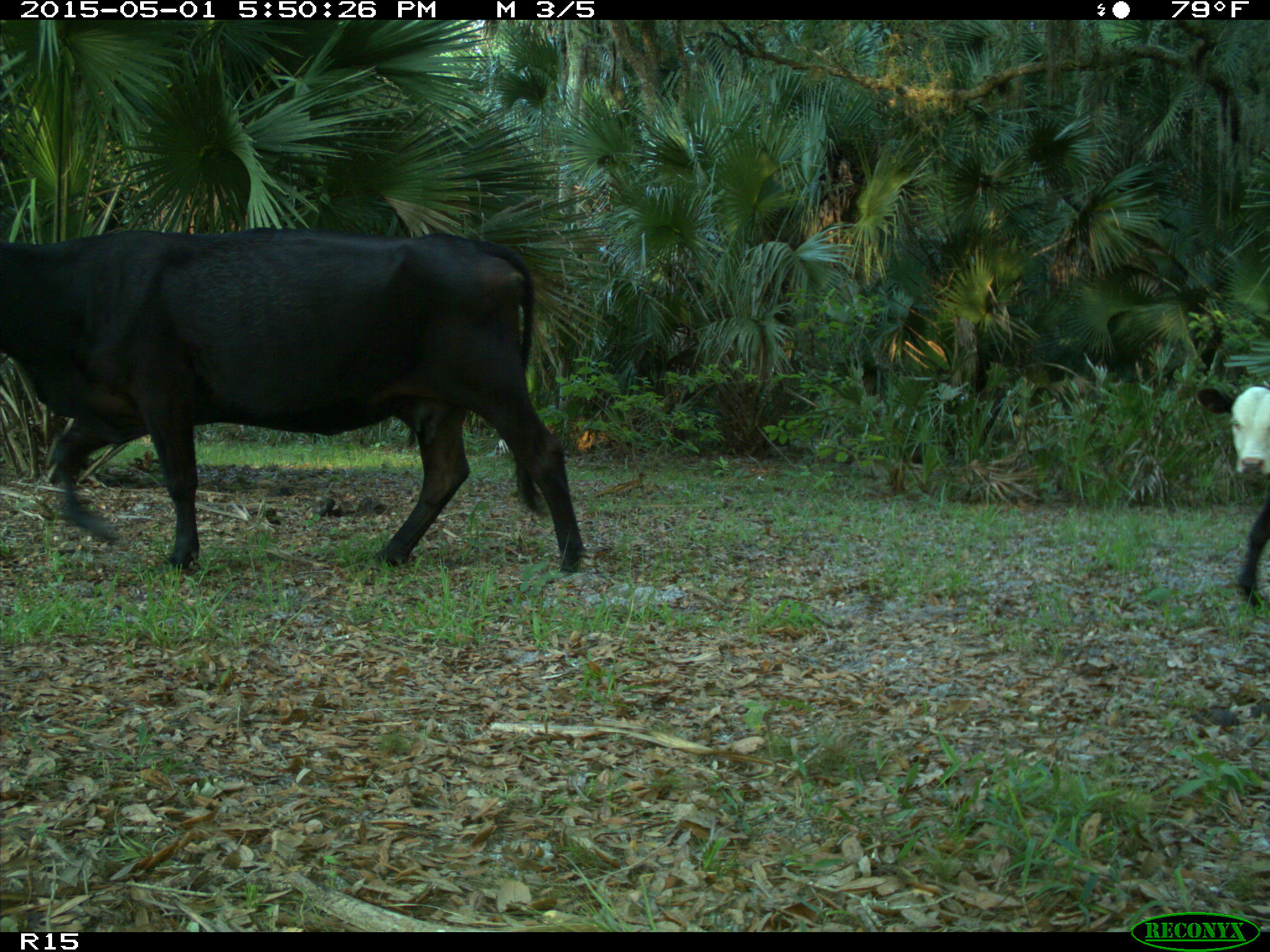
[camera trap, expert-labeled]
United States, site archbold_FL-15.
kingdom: Animalia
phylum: Chordata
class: Mammalia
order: Artiodactyla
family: Bovidae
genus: Bos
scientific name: Bos taurus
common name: domestic cow